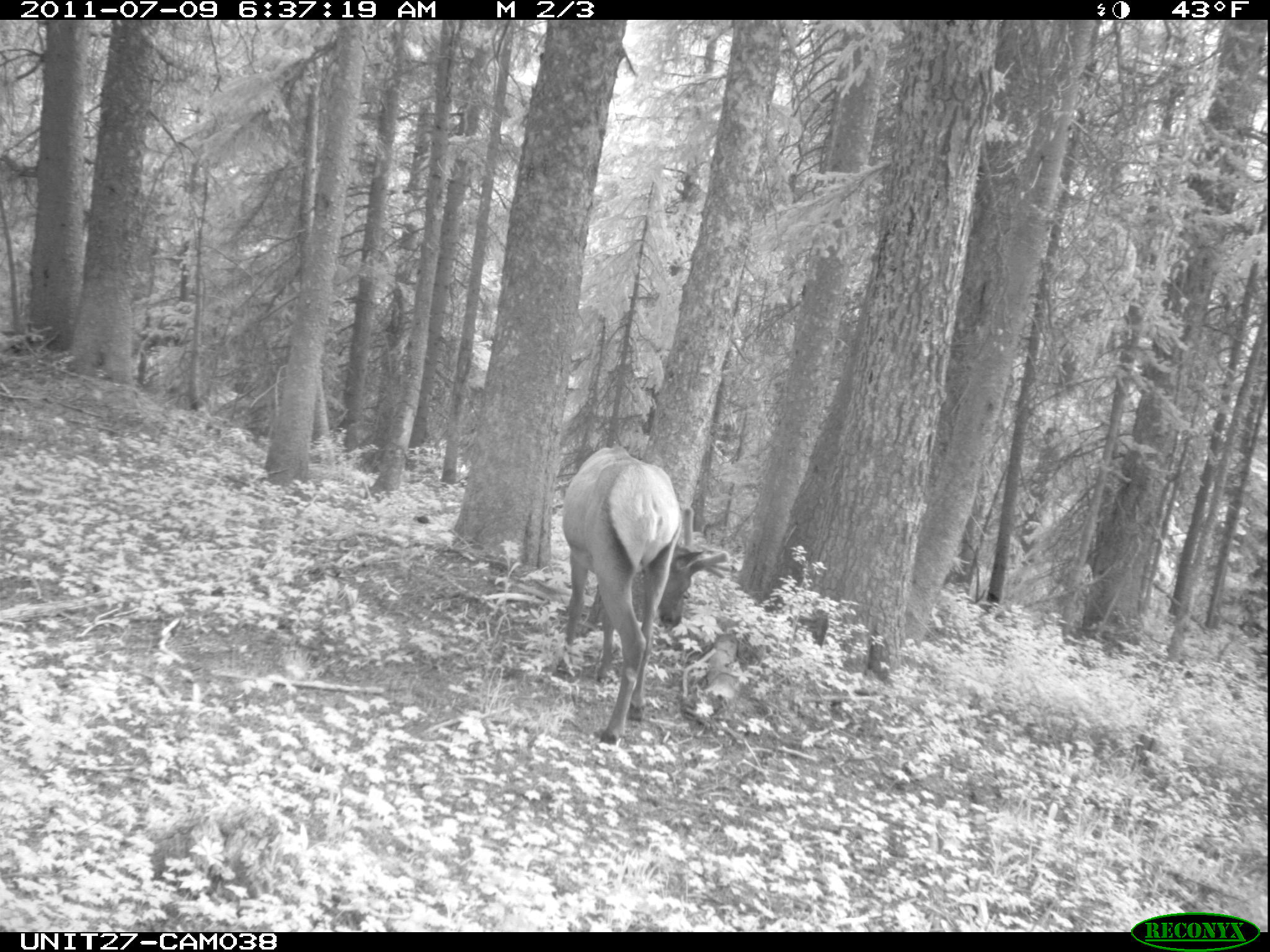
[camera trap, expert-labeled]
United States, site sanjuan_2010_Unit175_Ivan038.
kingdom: Animalia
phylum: Chordata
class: Mammalia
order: Artiodactyla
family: Cervidae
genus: Cervus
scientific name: Cervus elaphus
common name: red deer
Cervus elaphus (red deer).